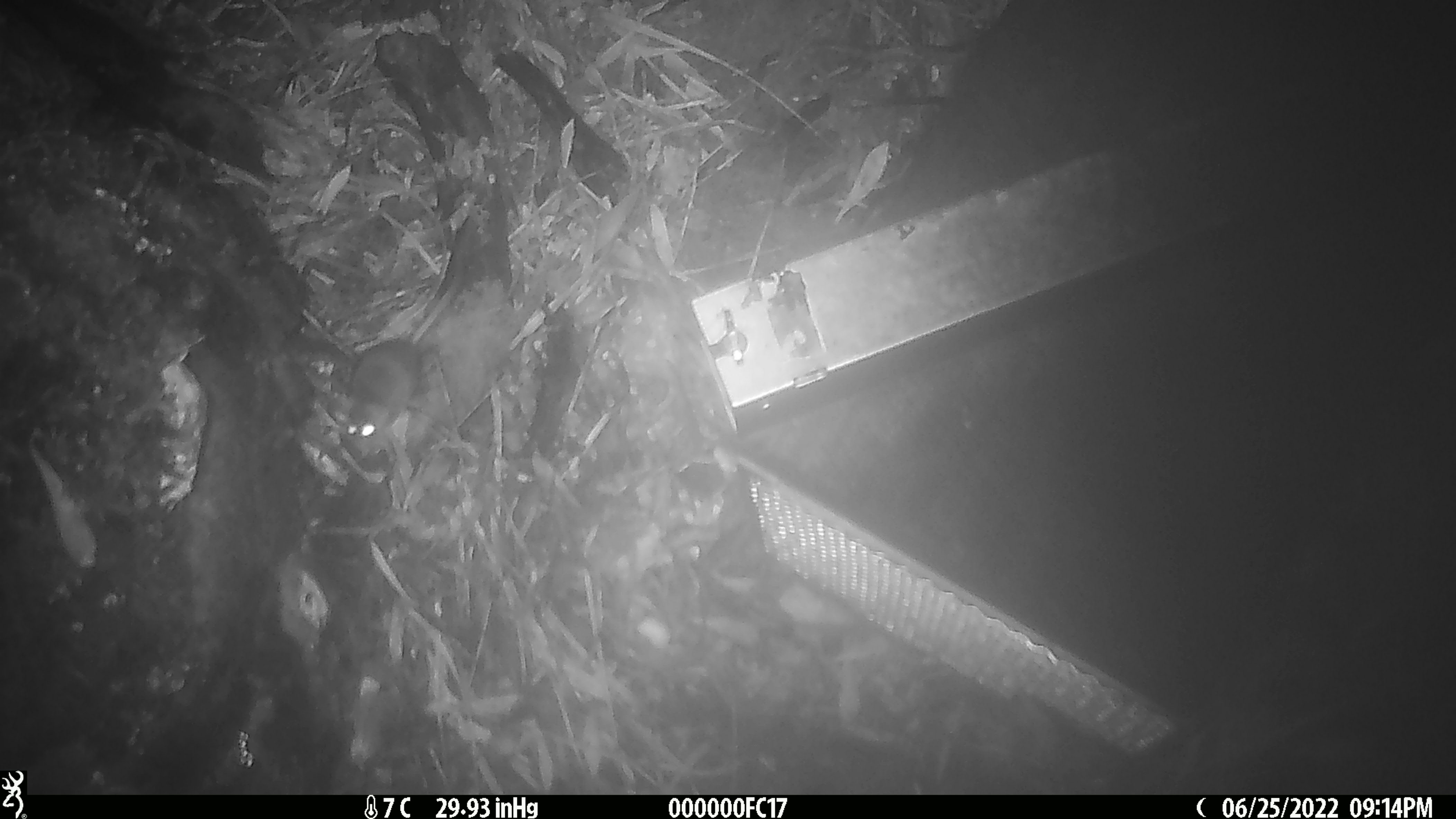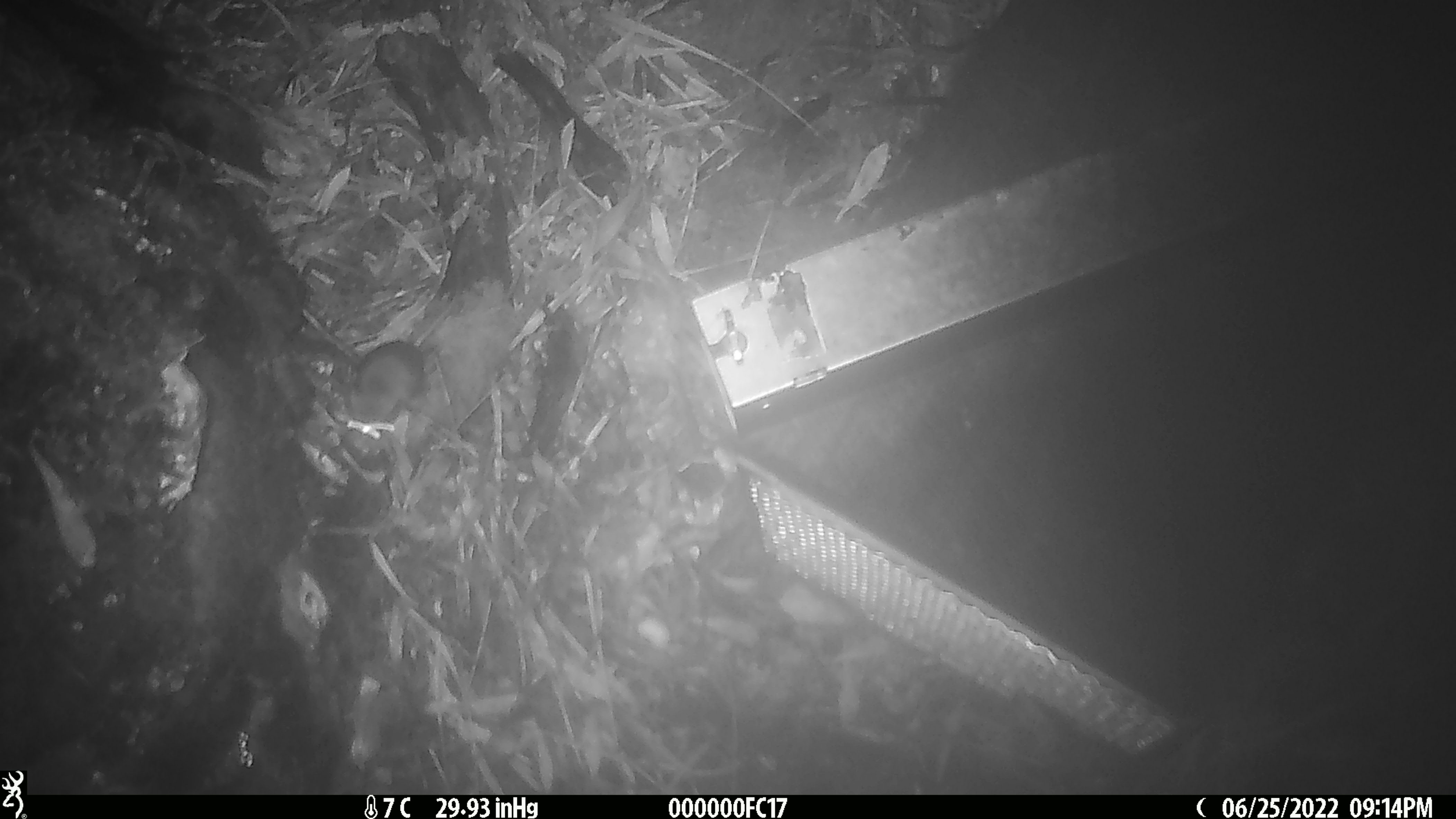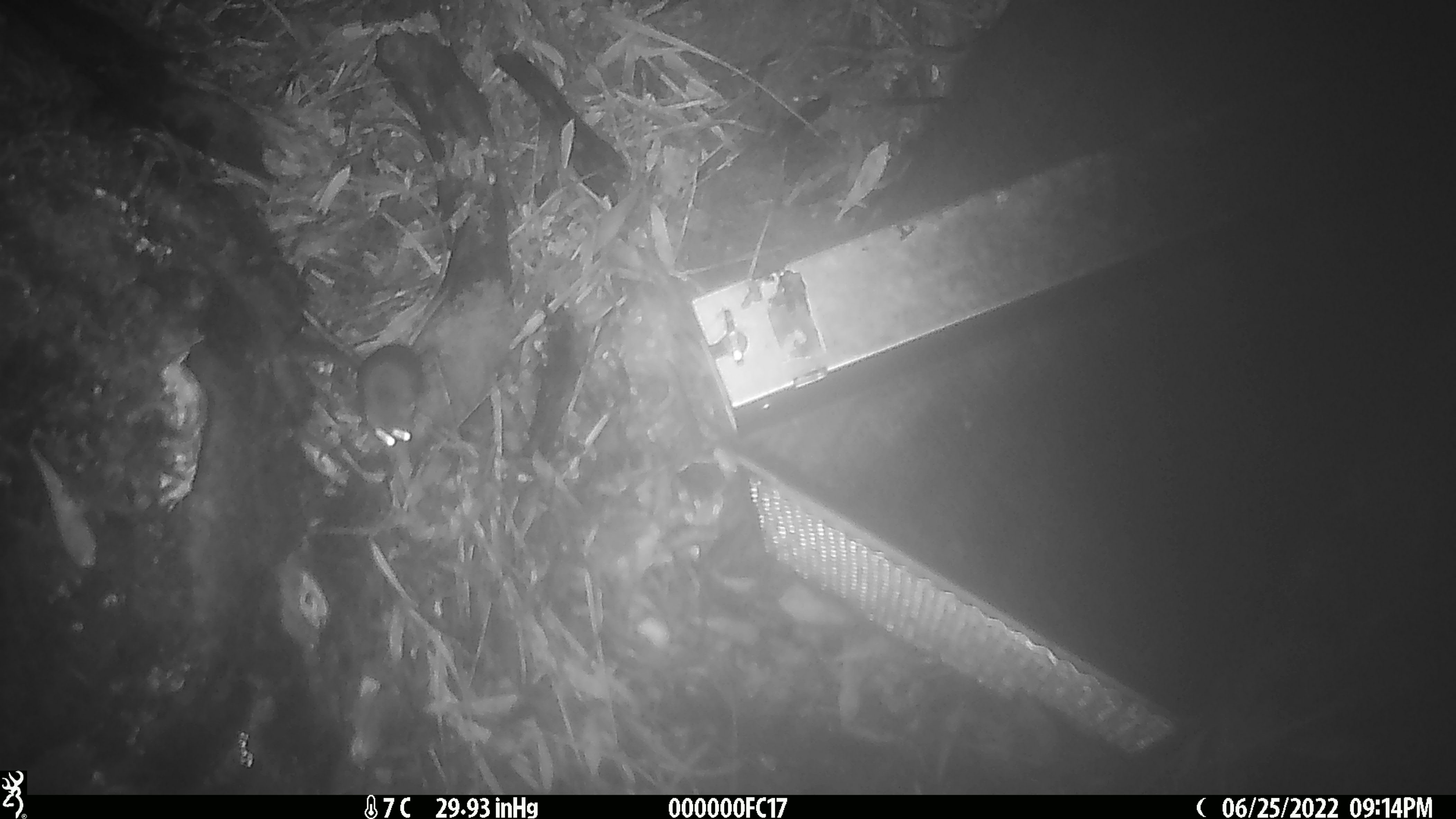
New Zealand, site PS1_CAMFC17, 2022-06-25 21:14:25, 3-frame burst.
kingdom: Animalia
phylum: Chordata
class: Mammalia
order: Rodentia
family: Muridae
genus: Mus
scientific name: Mus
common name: mouse